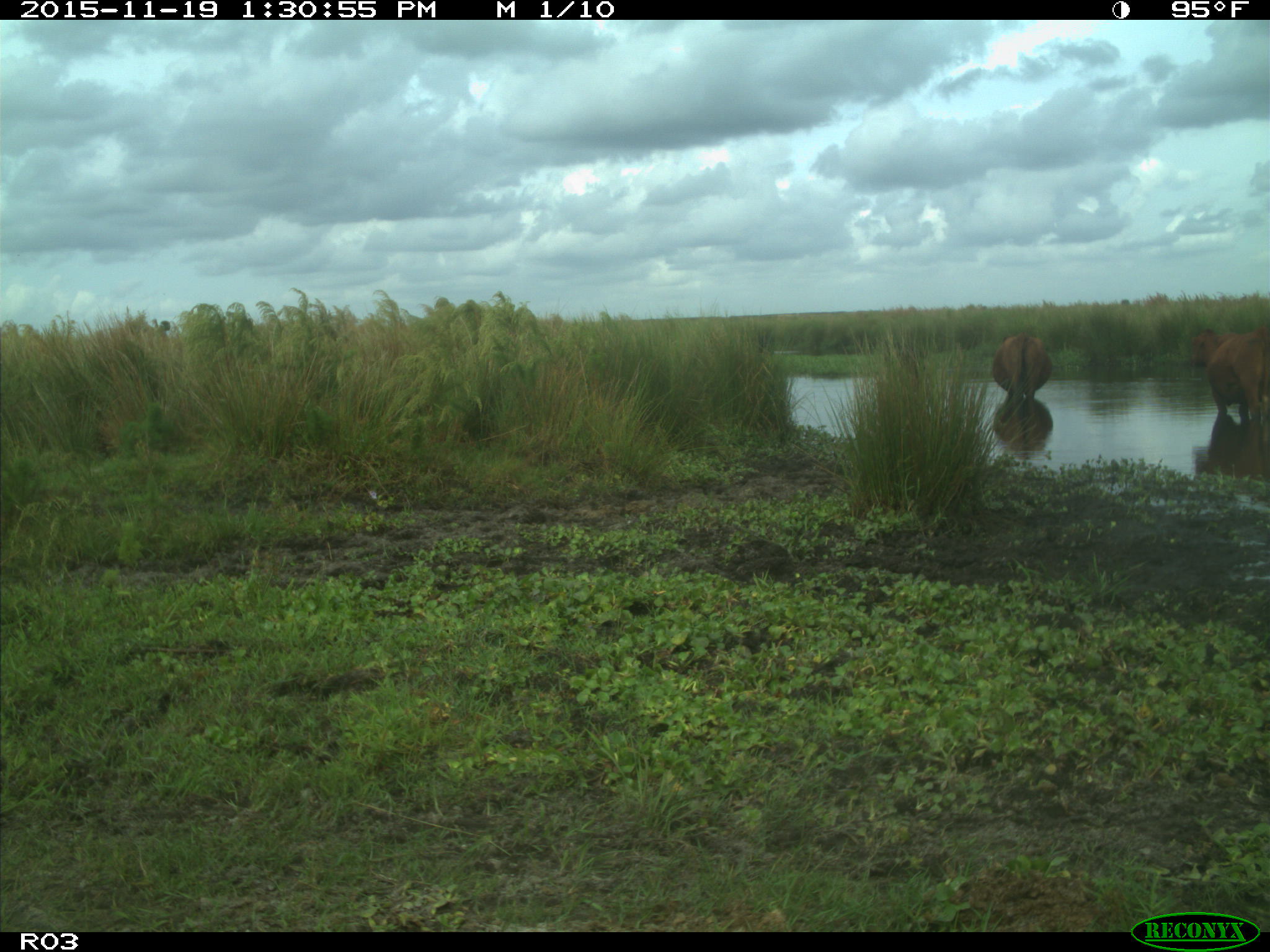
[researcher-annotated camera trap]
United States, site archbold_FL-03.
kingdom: Animalia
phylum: Chordata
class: Mammalia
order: Artiodactyla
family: Bovidae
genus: Bos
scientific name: Bos taurus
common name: domestic cow